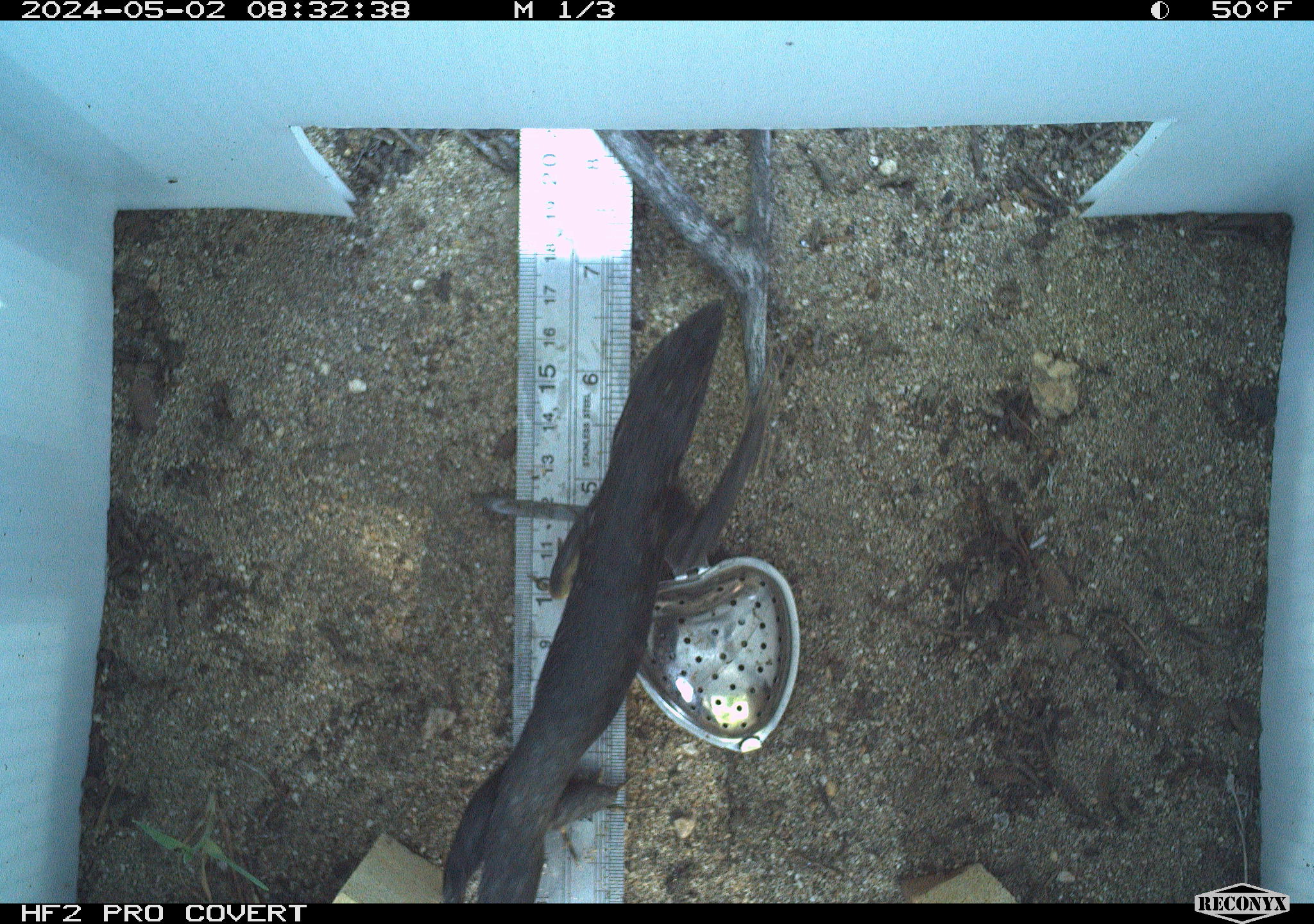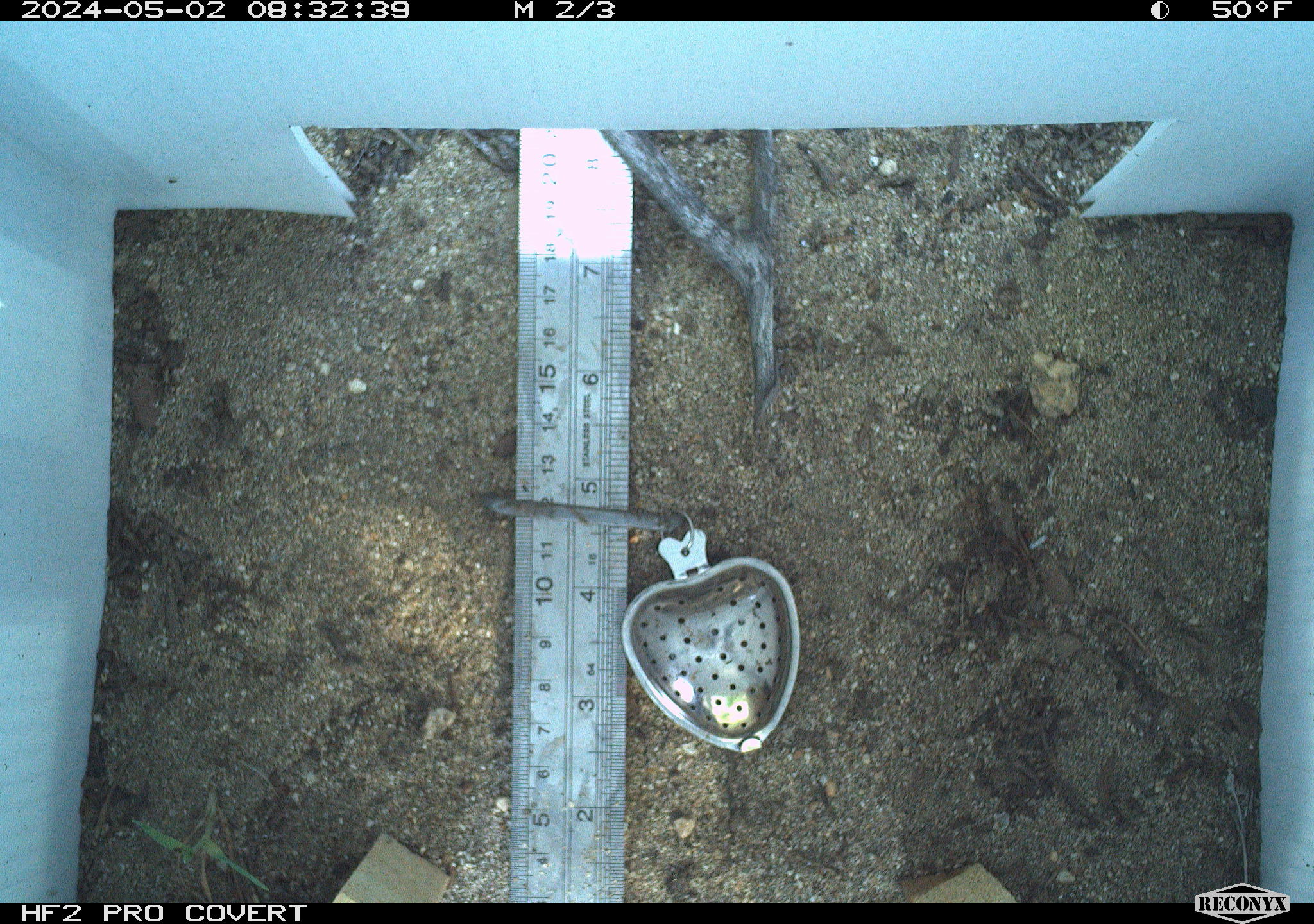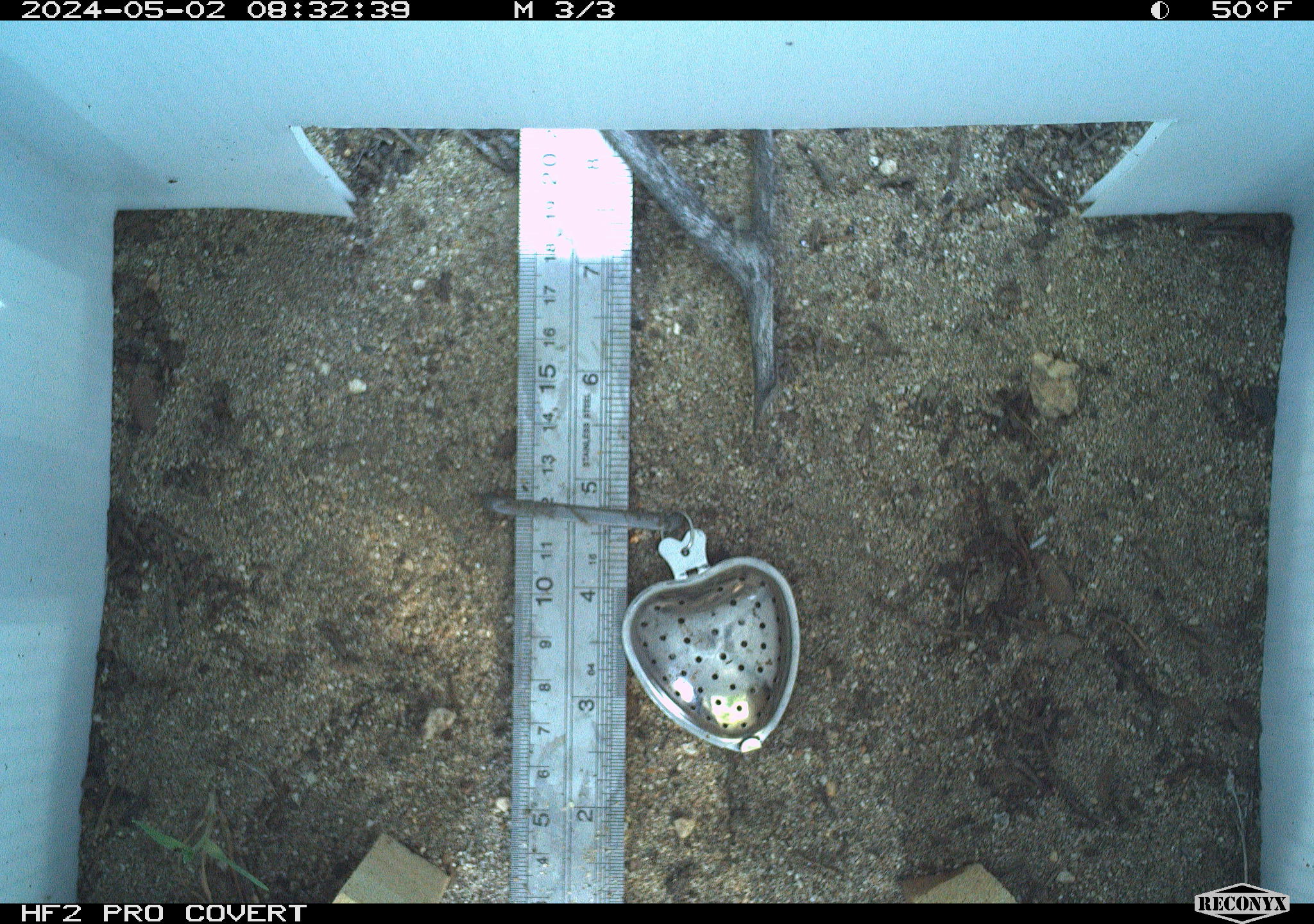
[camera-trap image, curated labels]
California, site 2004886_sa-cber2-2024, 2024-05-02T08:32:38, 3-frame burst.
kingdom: Animalia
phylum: Chordata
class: Reptilia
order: Squamata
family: Phrynosomatidae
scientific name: Phrynosomatidae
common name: phrynosomatid lizards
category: phrynosomatidae family